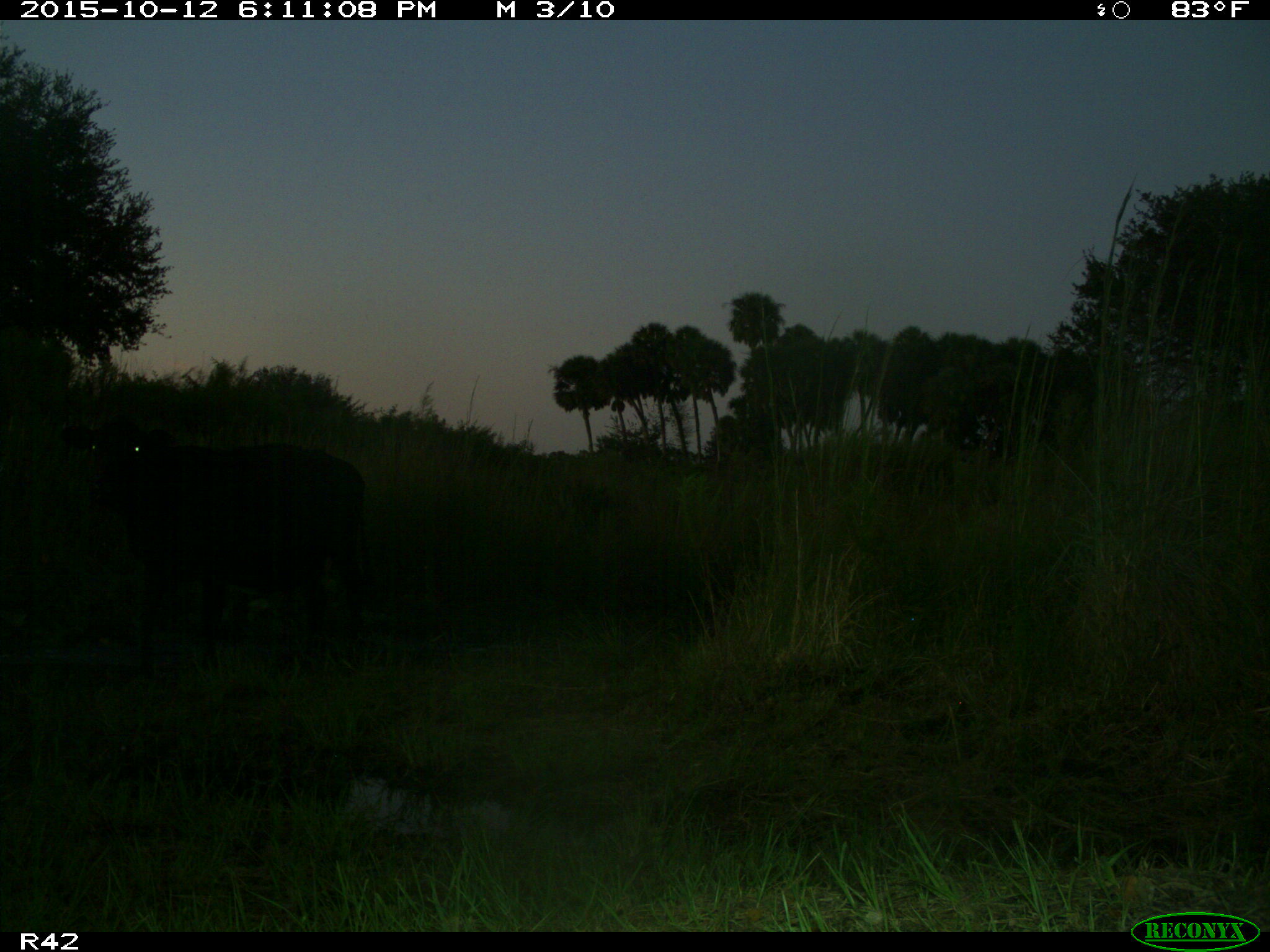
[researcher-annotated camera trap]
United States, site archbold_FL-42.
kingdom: Animalia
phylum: Chordata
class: Mammalia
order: Artiodactyla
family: Bovidae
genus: Bos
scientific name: Bos taurus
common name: domestic cow